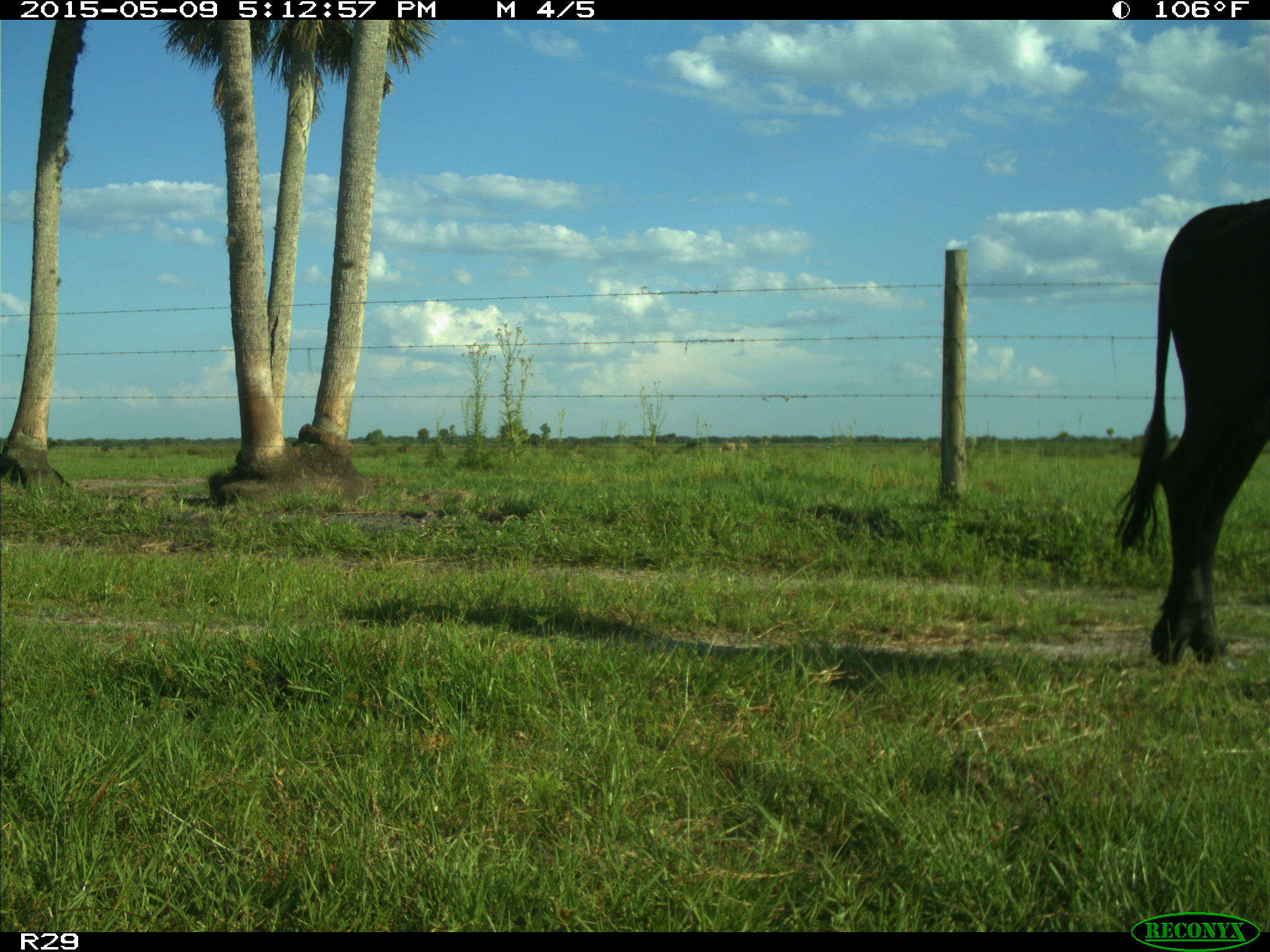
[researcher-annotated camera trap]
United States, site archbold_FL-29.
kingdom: Animalia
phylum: Chordata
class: Mammalia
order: Artiodactyla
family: Bovidae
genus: Bos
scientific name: Bos taurus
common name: domestic cow